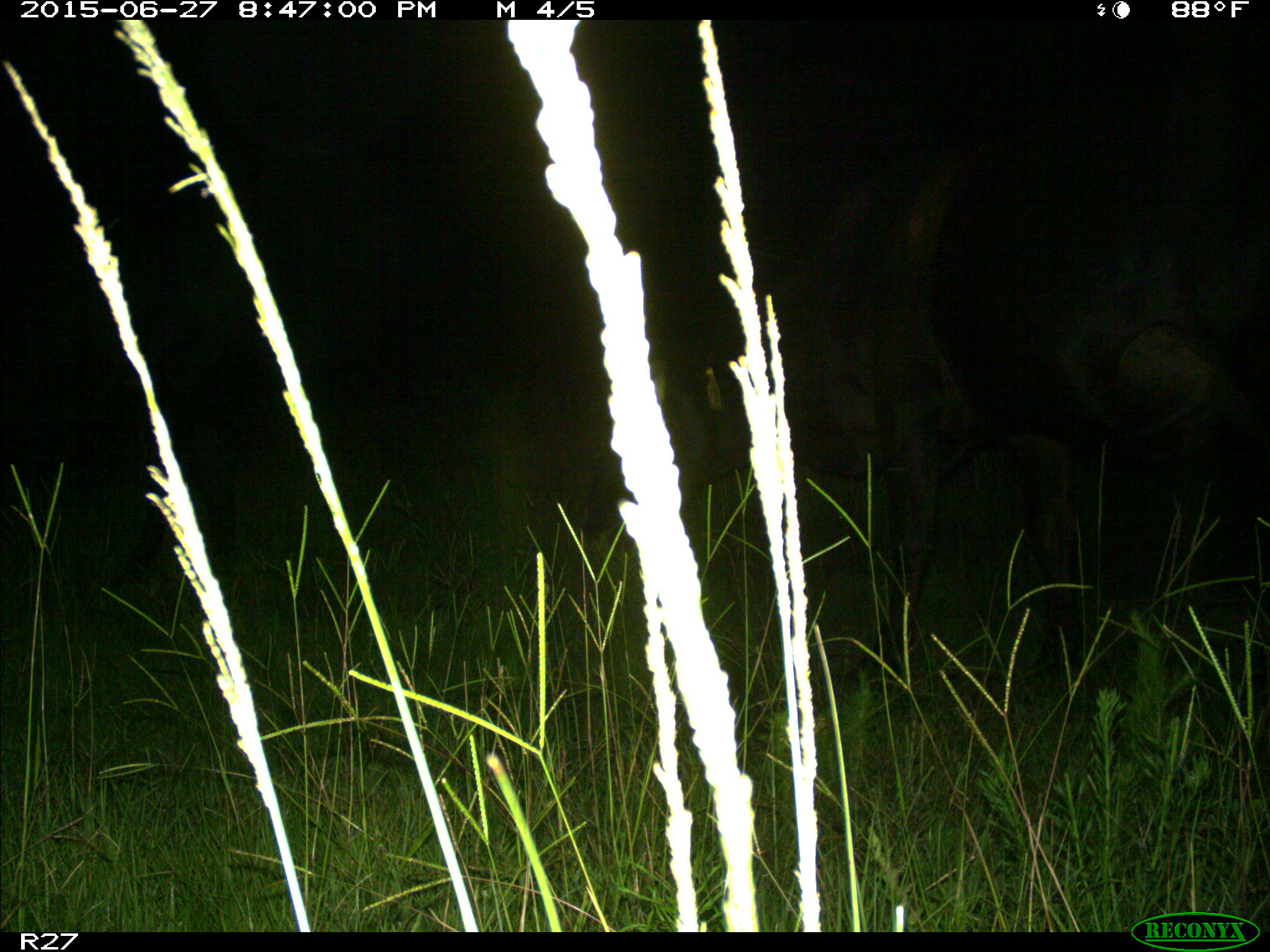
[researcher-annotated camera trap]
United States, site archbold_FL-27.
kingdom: Animalia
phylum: Chordata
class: Mammalia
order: Artiodactyla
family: Bovidae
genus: Bos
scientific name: Bos taurus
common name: domestic cow